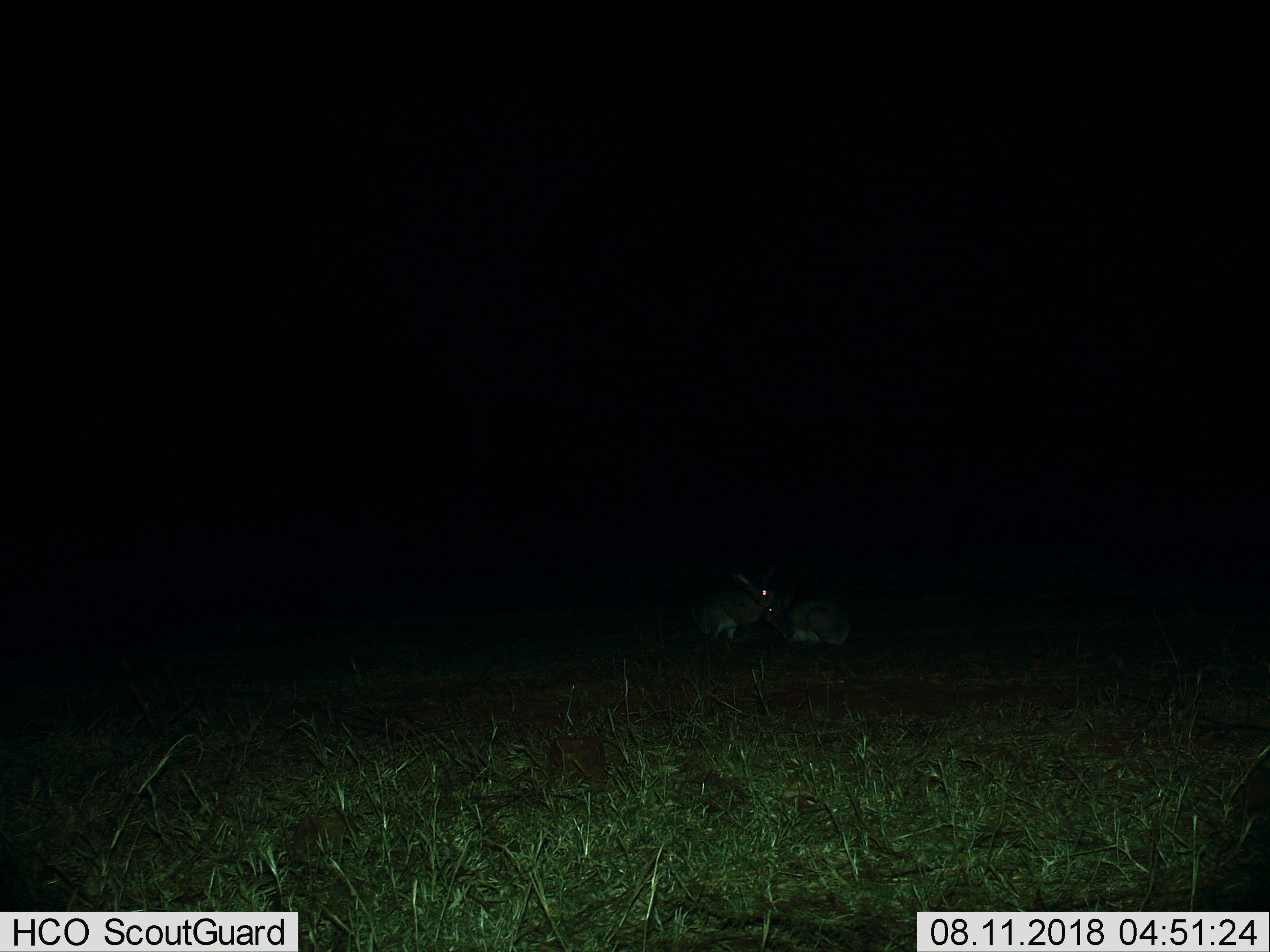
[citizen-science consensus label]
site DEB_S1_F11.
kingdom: Animalia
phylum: Chordata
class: Mammalia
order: Lagomorpha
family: Leporidae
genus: Lepus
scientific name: Lepus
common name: hare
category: hareunknown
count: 2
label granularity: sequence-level